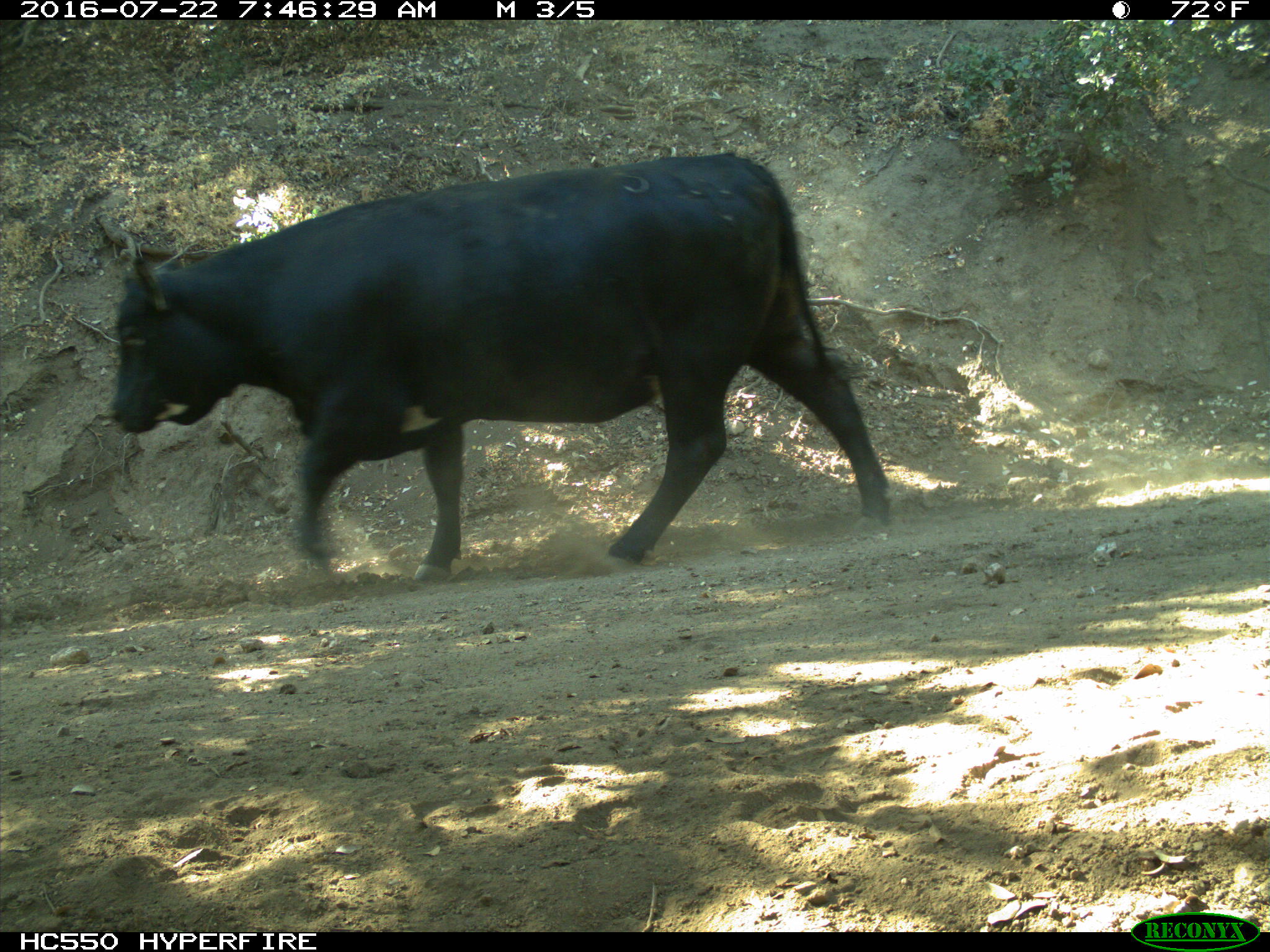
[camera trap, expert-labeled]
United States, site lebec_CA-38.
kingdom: Animalia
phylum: Chordata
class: Mammalia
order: Artiodactyla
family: Bovidae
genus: Bos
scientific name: Bos taurus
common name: domestic cow